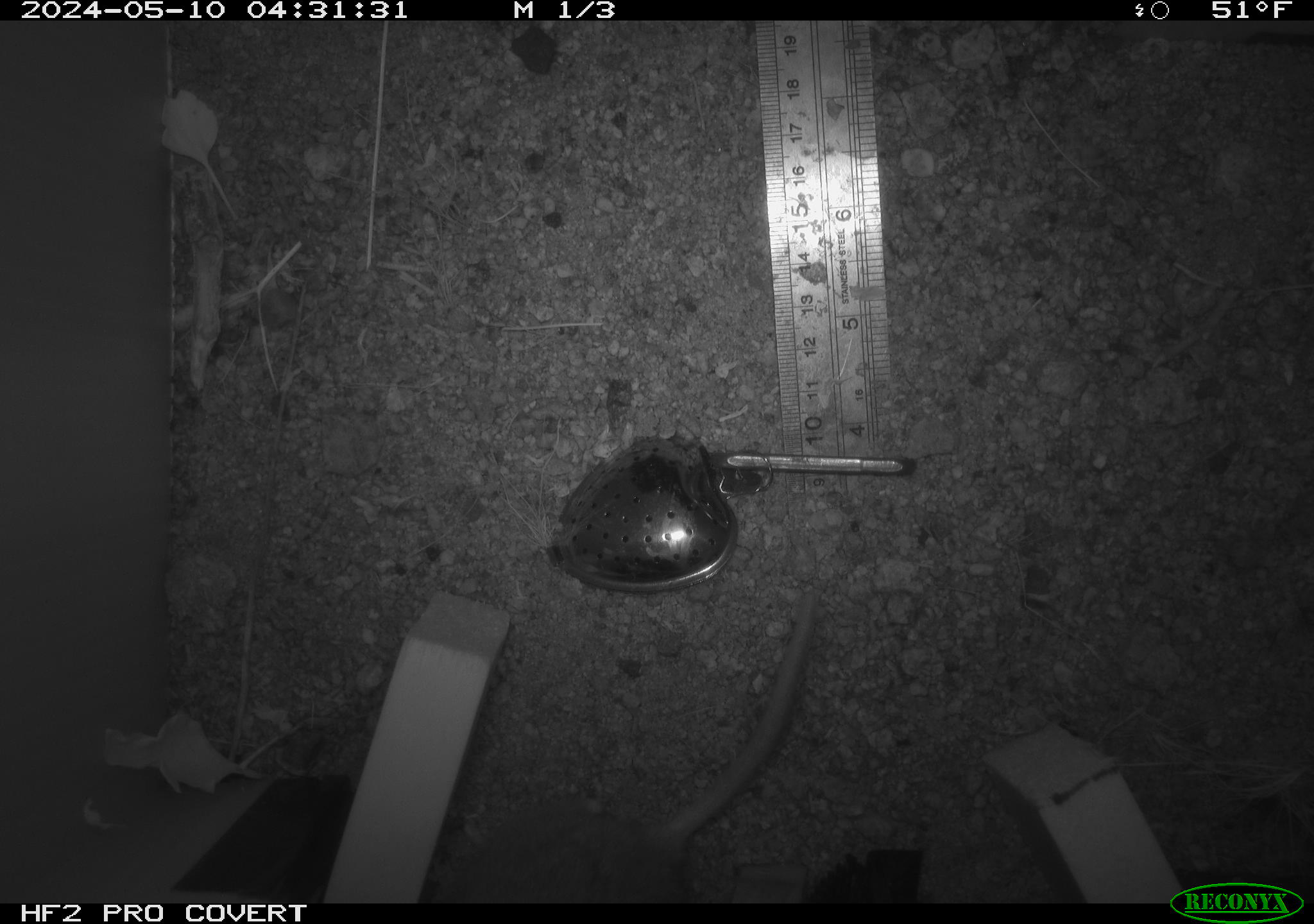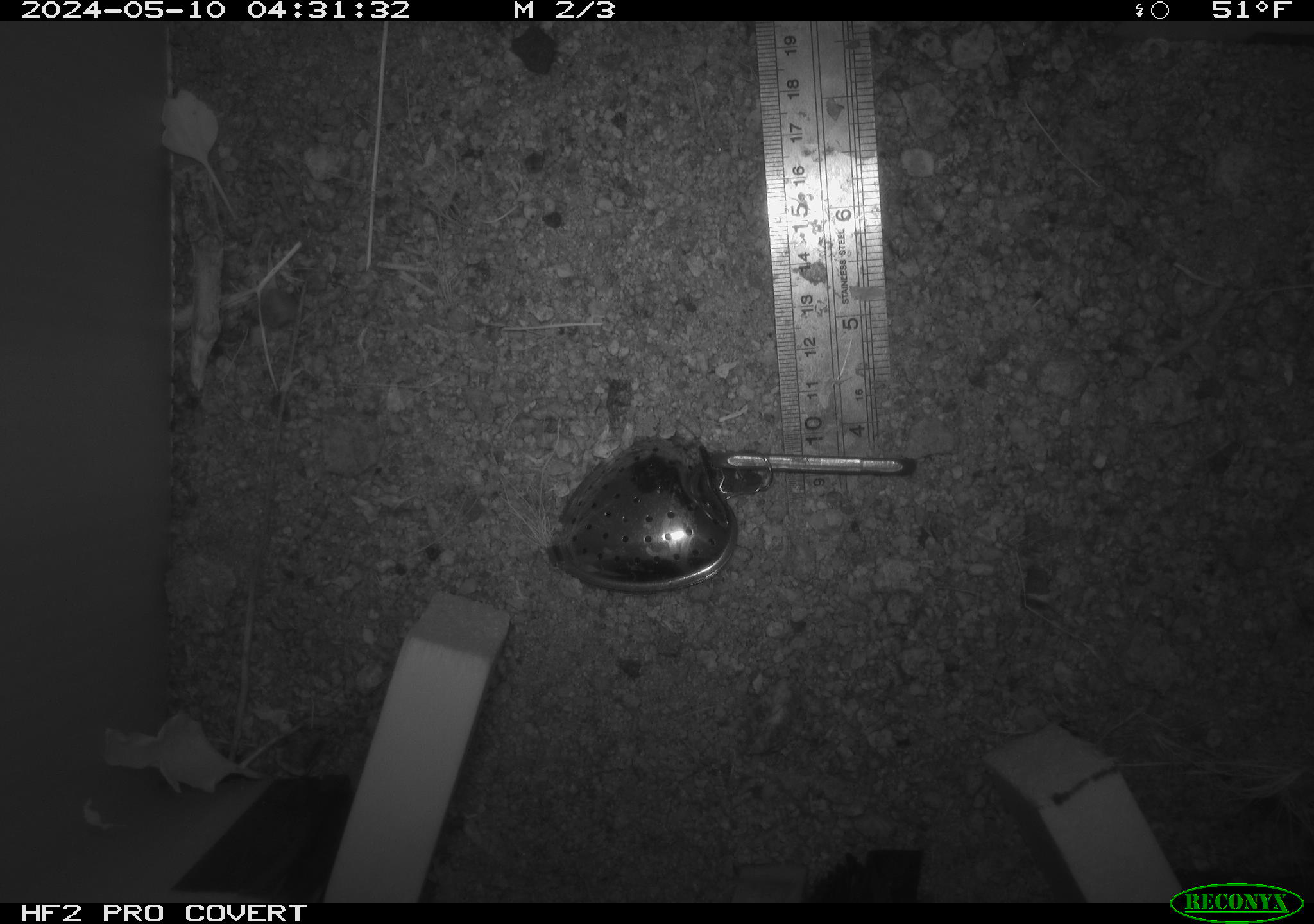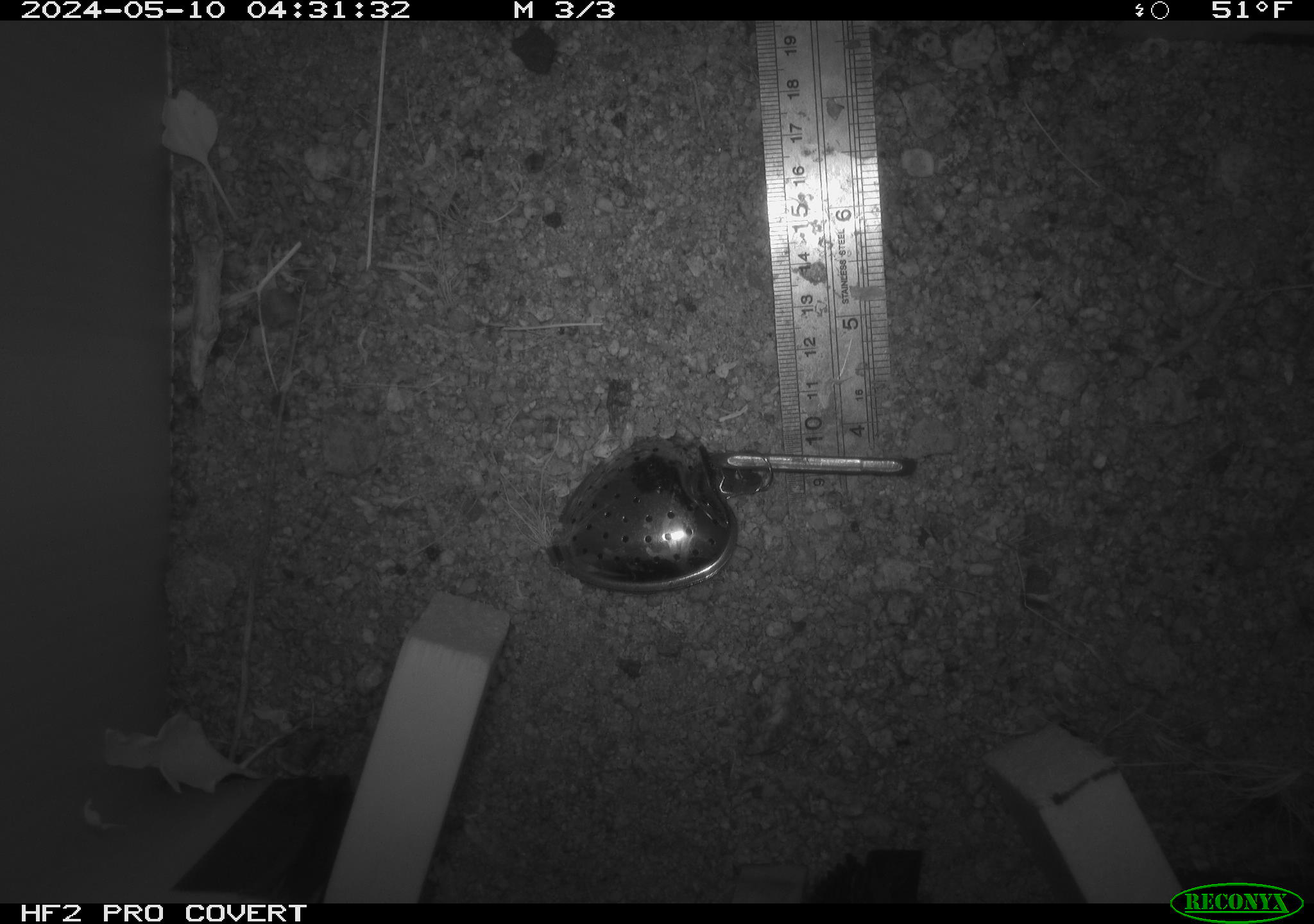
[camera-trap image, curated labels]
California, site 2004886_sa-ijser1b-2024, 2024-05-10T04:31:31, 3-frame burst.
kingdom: Animalia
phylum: Chordata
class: Mammalia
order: Rodentia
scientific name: Rodentia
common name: mouse species